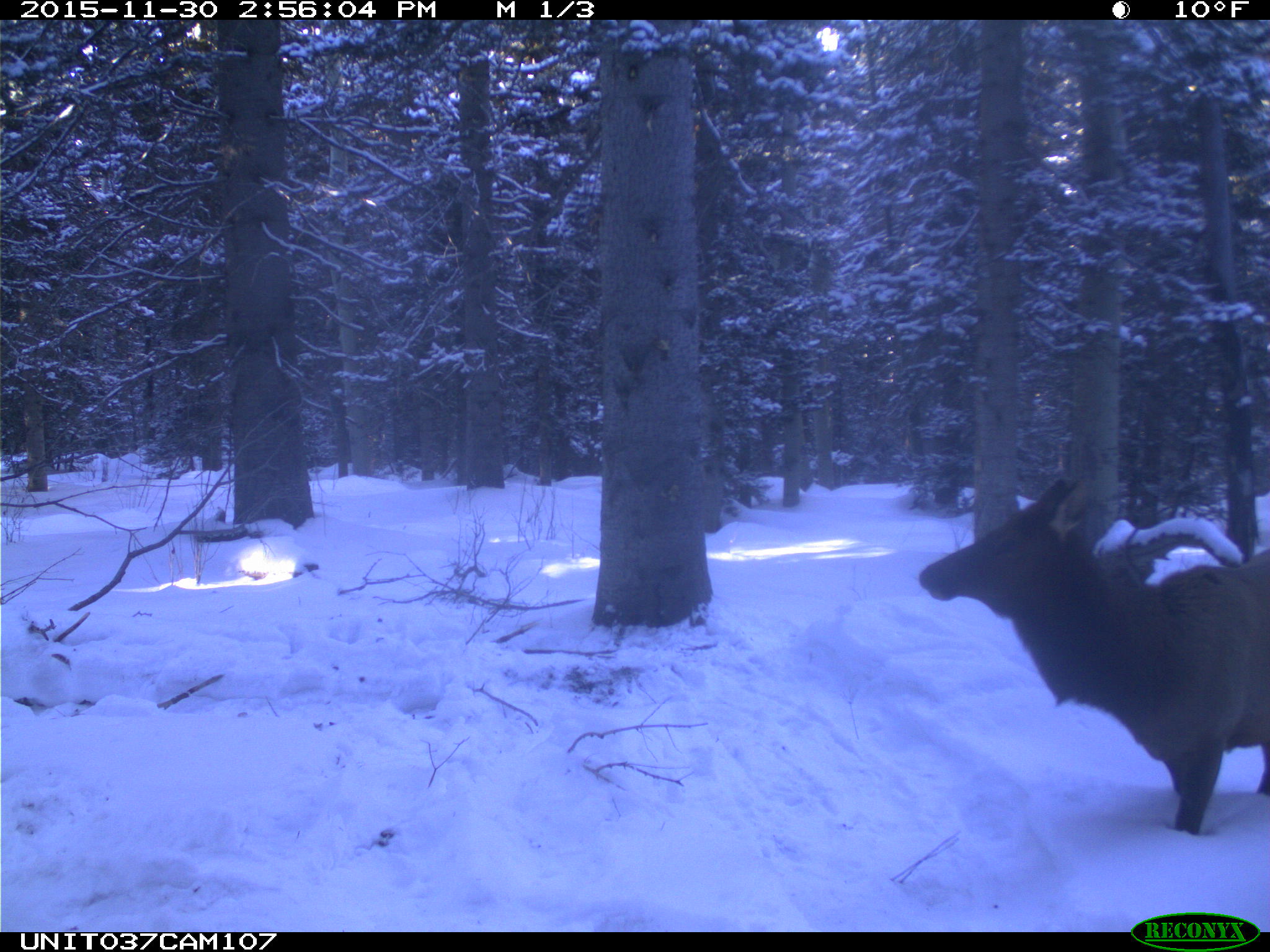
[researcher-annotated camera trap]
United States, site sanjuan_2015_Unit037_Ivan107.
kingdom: Animalia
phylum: Chordata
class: Mammalia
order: Artiodactyla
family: Cervidae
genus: Cervus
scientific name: Cervus elaphus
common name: red deer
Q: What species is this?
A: Cervus elaphus (red deer).